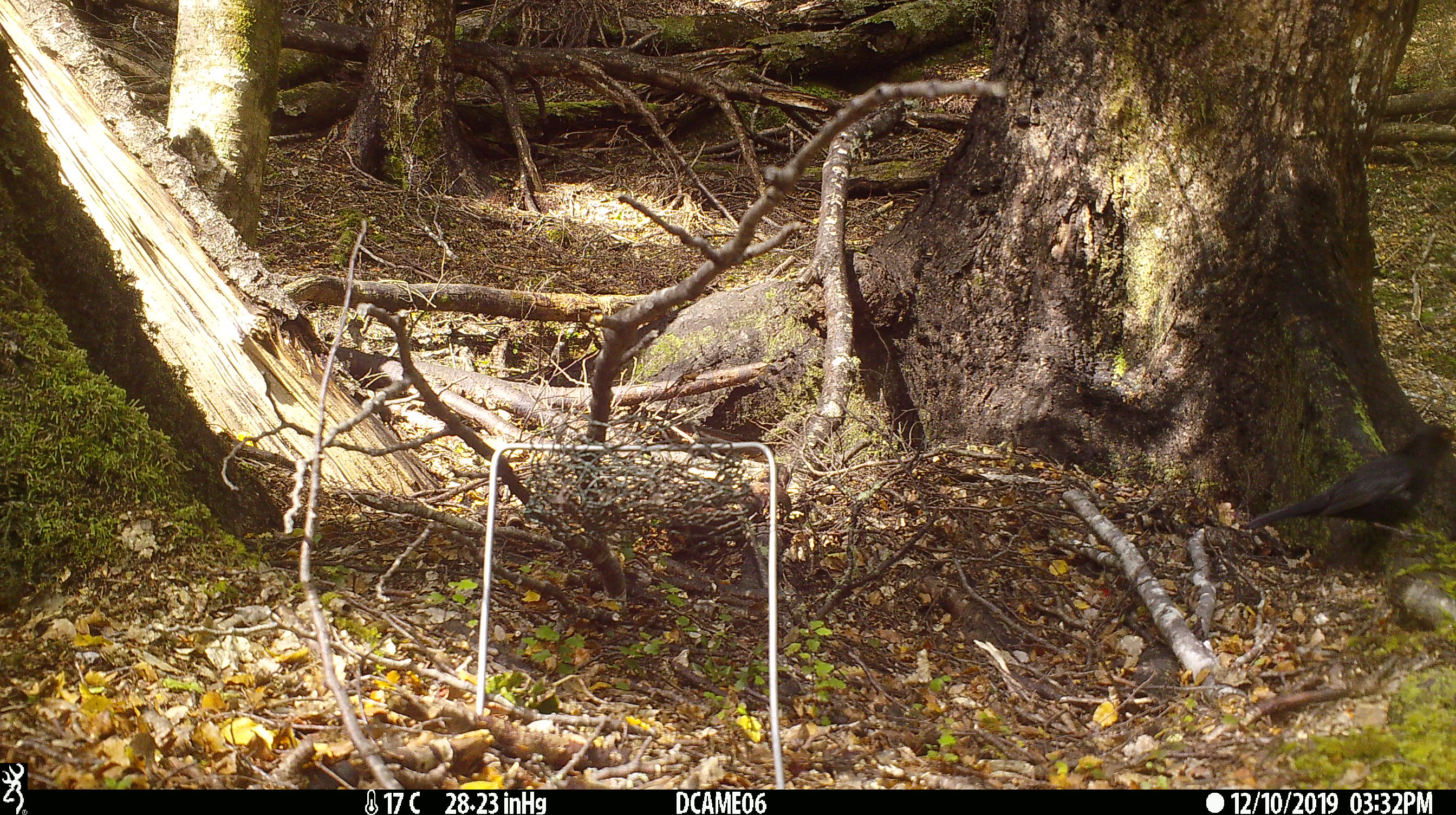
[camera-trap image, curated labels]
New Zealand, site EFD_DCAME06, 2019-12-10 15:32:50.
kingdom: Animalia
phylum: Chordata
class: Aves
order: Passeriformes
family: Turdidae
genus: Turdus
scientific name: Turdus merula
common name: eurasian blackbird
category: blackbird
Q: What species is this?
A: Blackbird (eurasian blackbird) (Turdus merula).